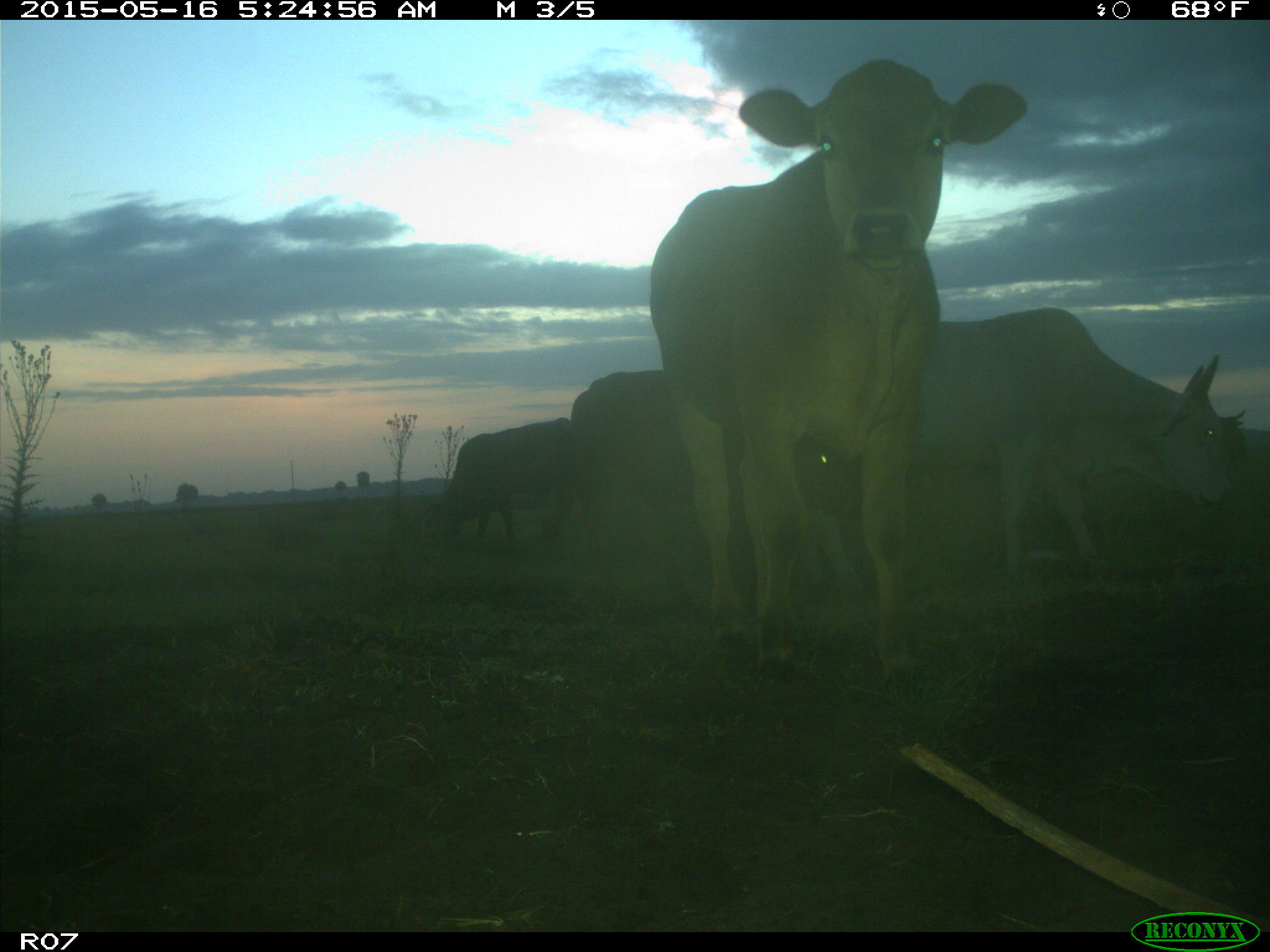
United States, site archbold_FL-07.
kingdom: Animalia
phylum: Chordata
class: Mammalia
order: Artiodactyla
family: Bovidae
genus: Bos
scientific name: Bos taurus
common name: domestic cow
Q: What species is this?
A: Bos taurus (domestic cow).